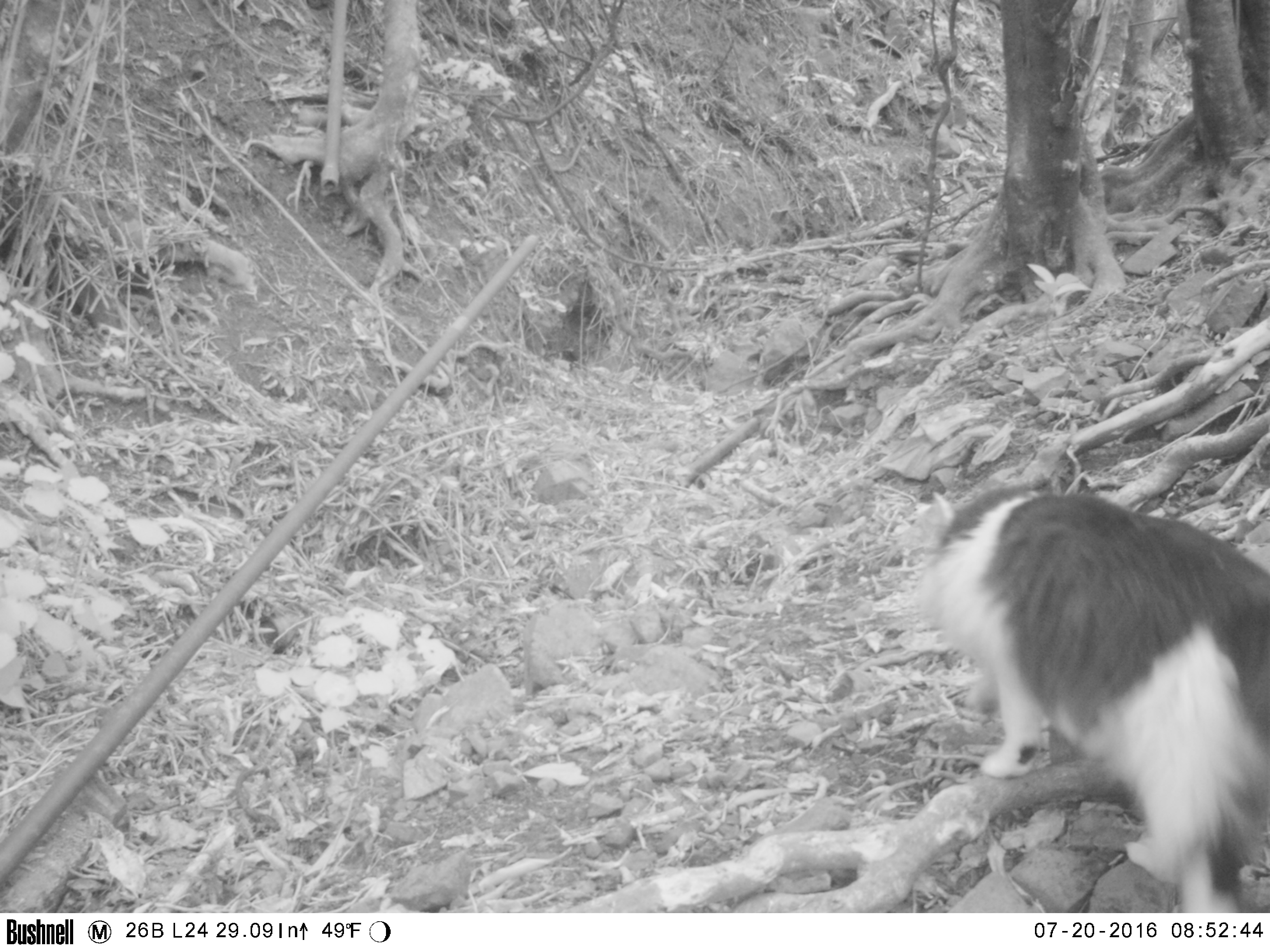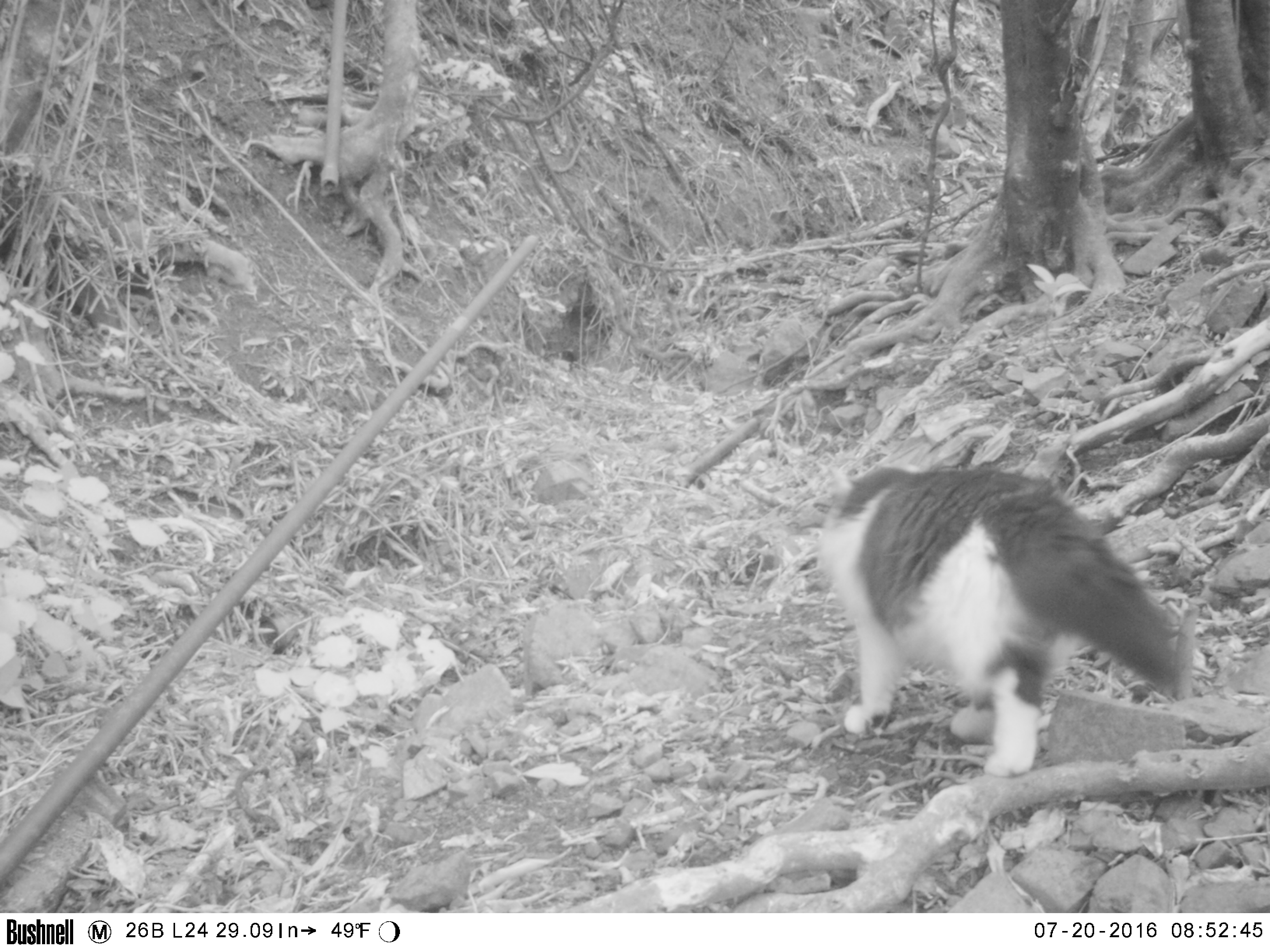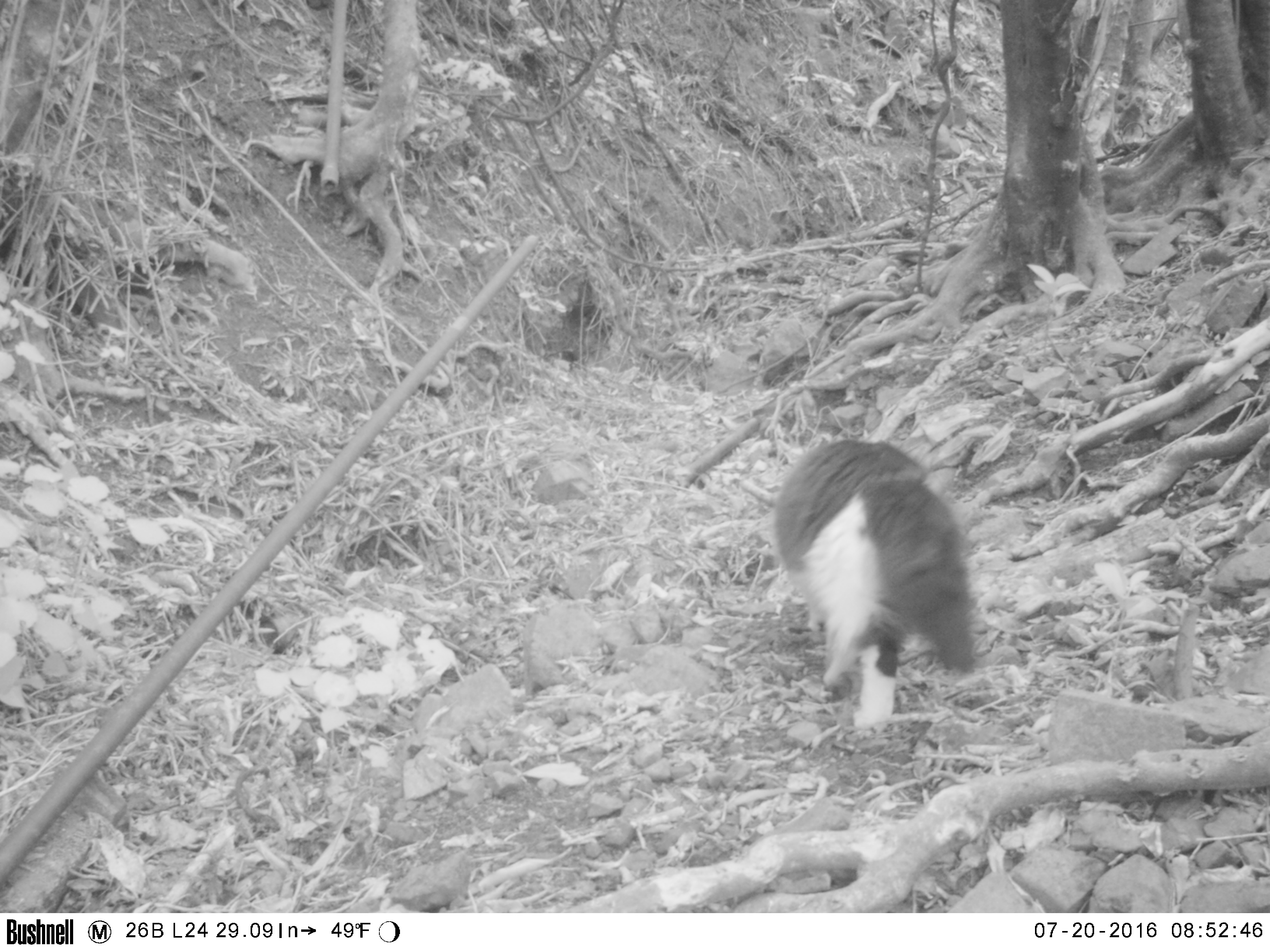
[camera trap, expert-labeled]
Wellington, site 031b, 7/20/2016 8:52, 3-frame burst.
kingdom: Animalia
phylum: Chordata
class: Mammalia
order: Carnivora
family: Felidae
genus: Felis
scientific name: Felis catus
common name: cat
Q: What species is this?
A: Cat (Felis catus).